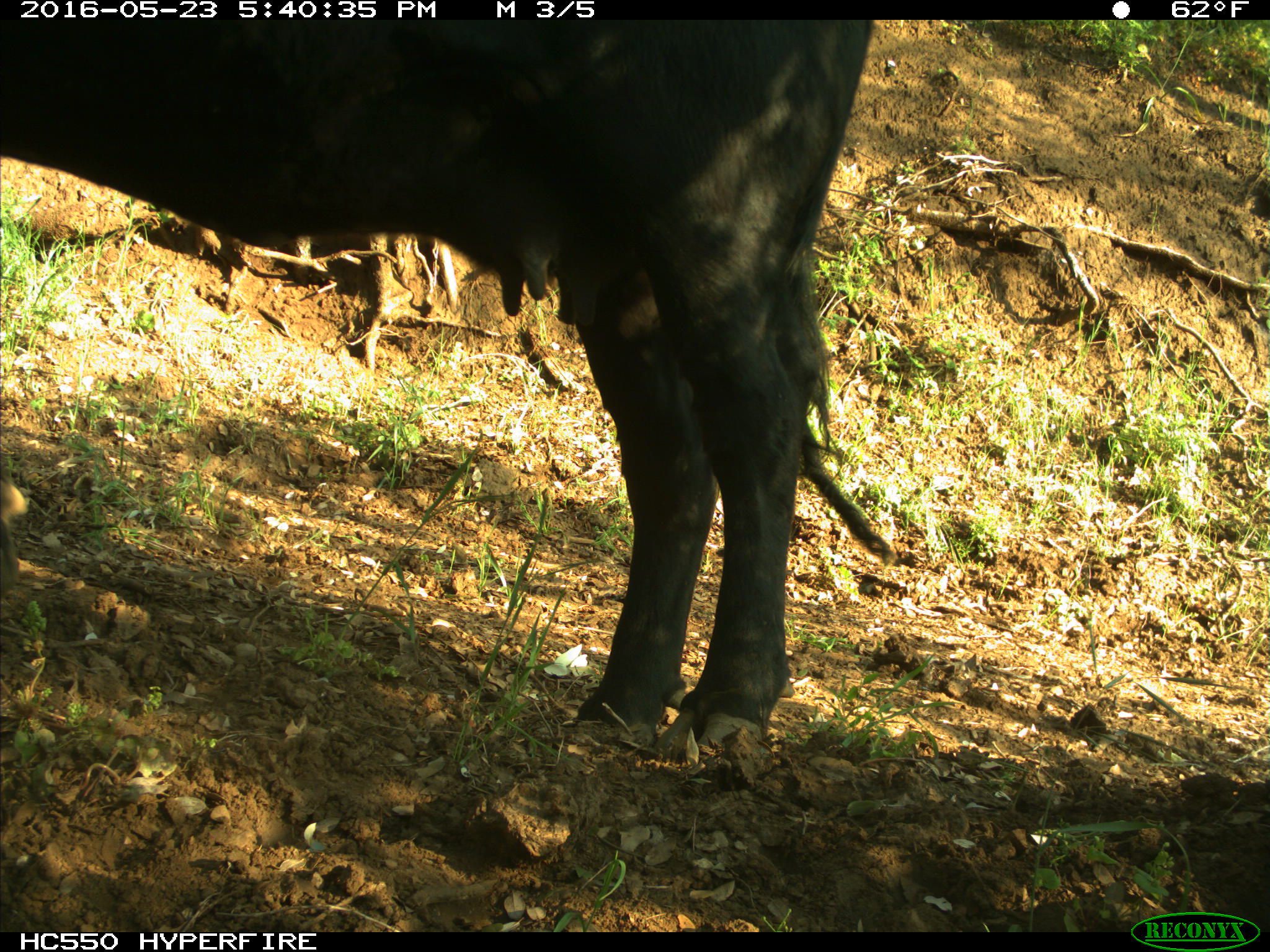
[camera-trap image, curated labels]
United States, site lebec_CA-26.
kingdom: Animalia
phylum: Chordata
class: Mammalia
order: Artiodactyla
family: Bovidae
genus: Bos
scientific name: Bos taurus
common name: domestic cow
Bos taurus (domestic cow).